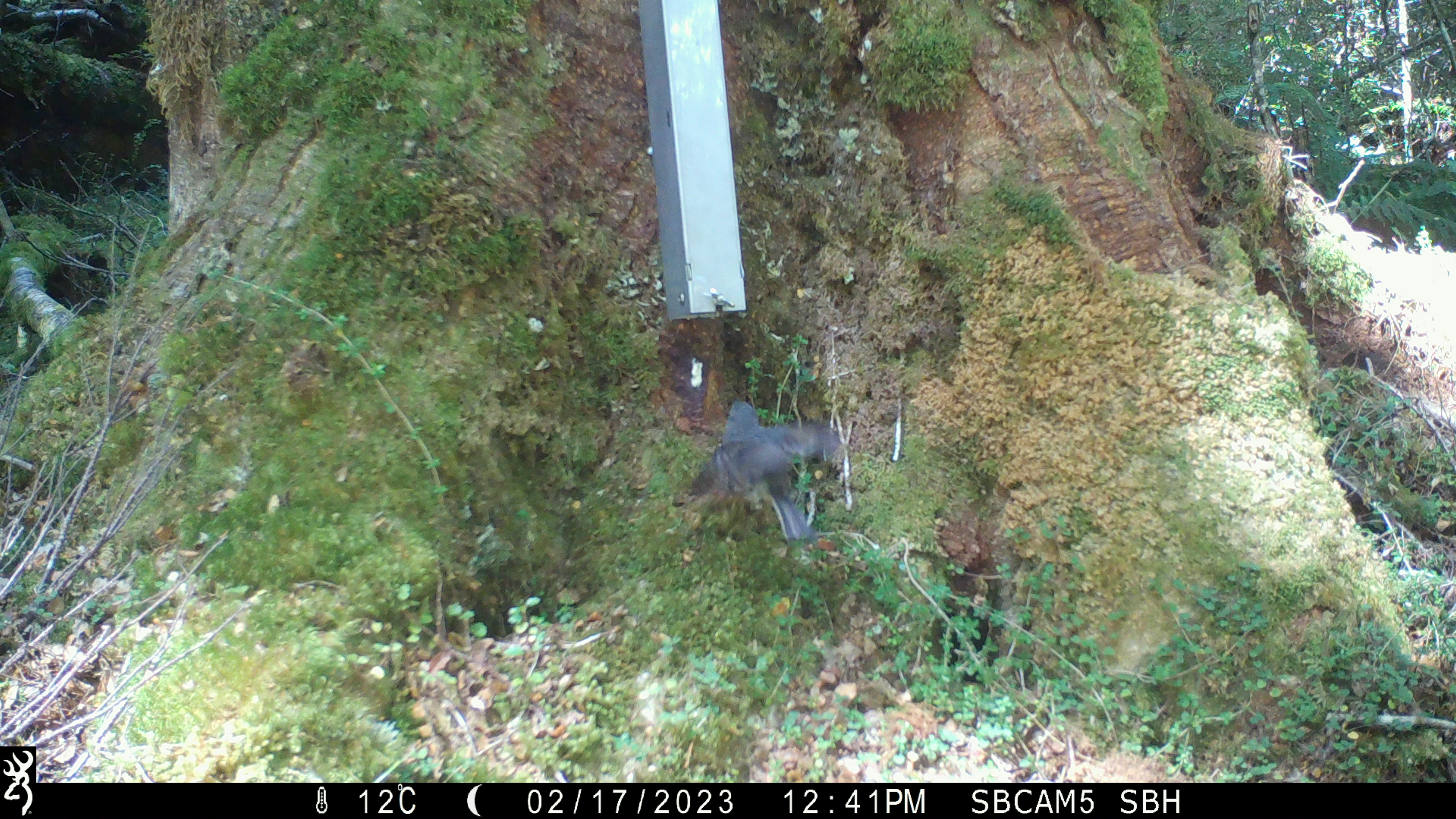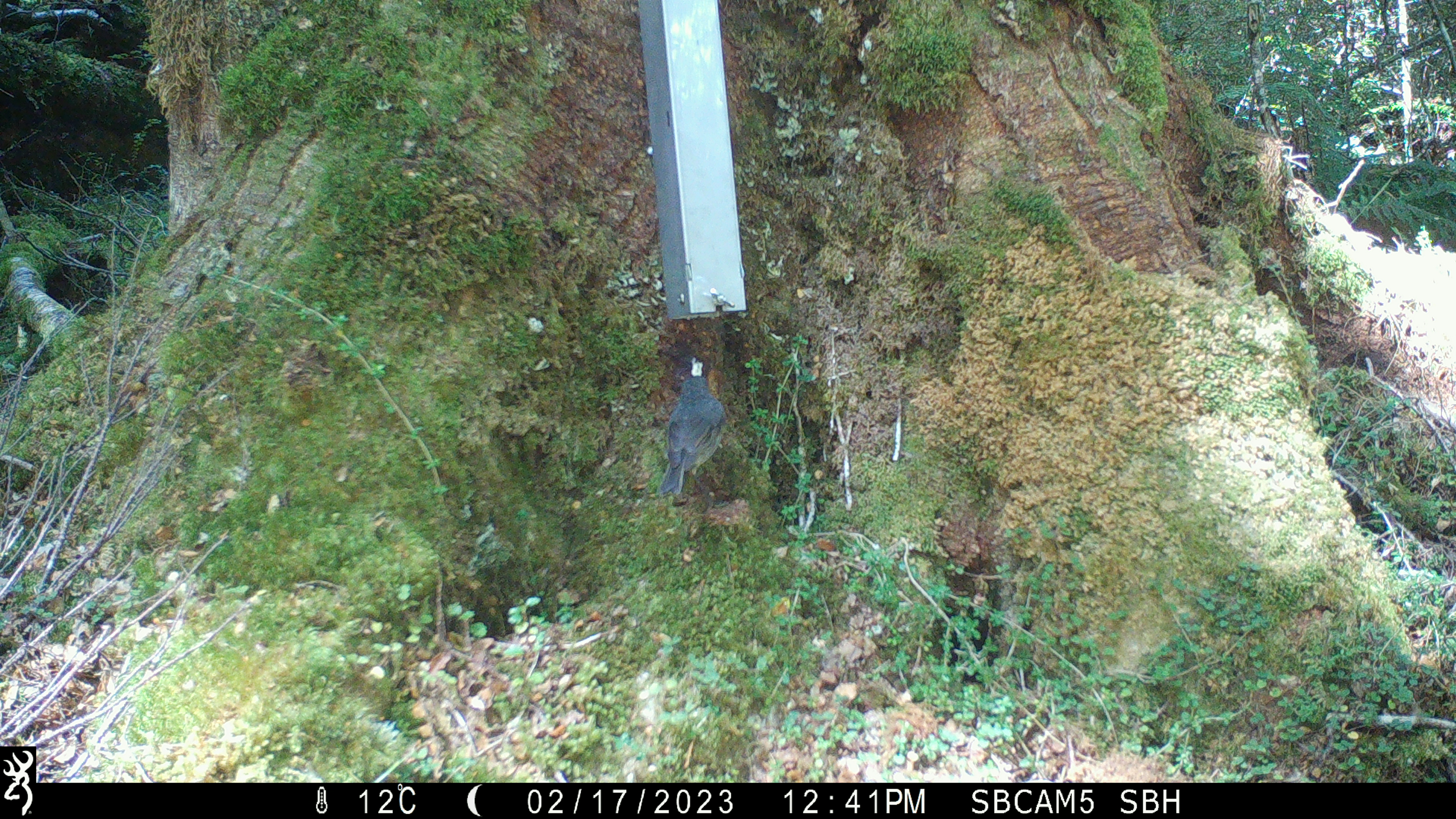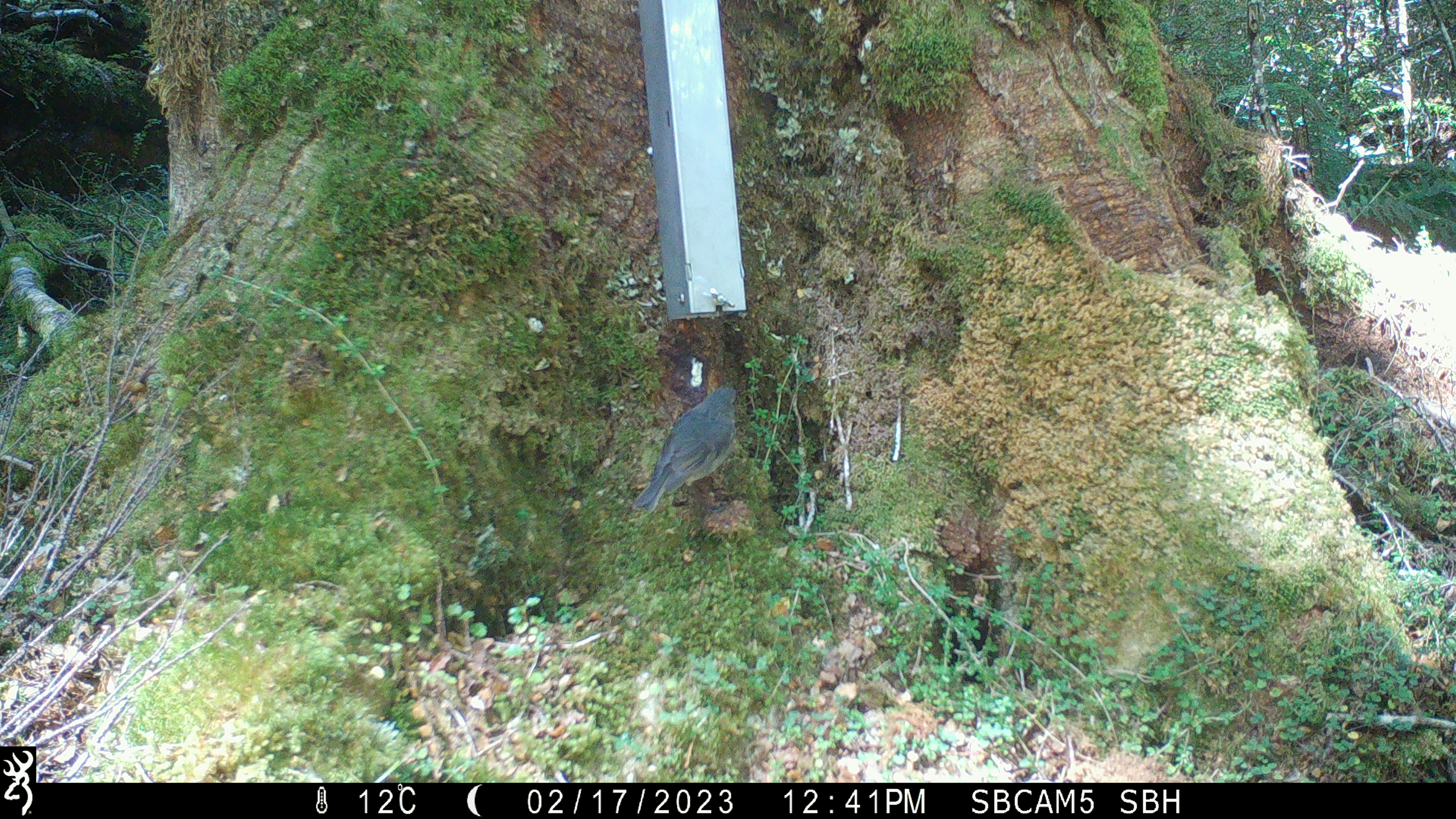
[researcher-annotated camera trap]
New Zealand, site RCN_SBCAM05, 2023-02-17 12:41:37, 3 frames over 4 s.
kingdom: Animalia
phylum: Chordata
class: Aves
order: Passeriformes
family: Petroicidae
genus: Petroica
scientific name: Petroica australis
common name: new zealand robin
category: robin